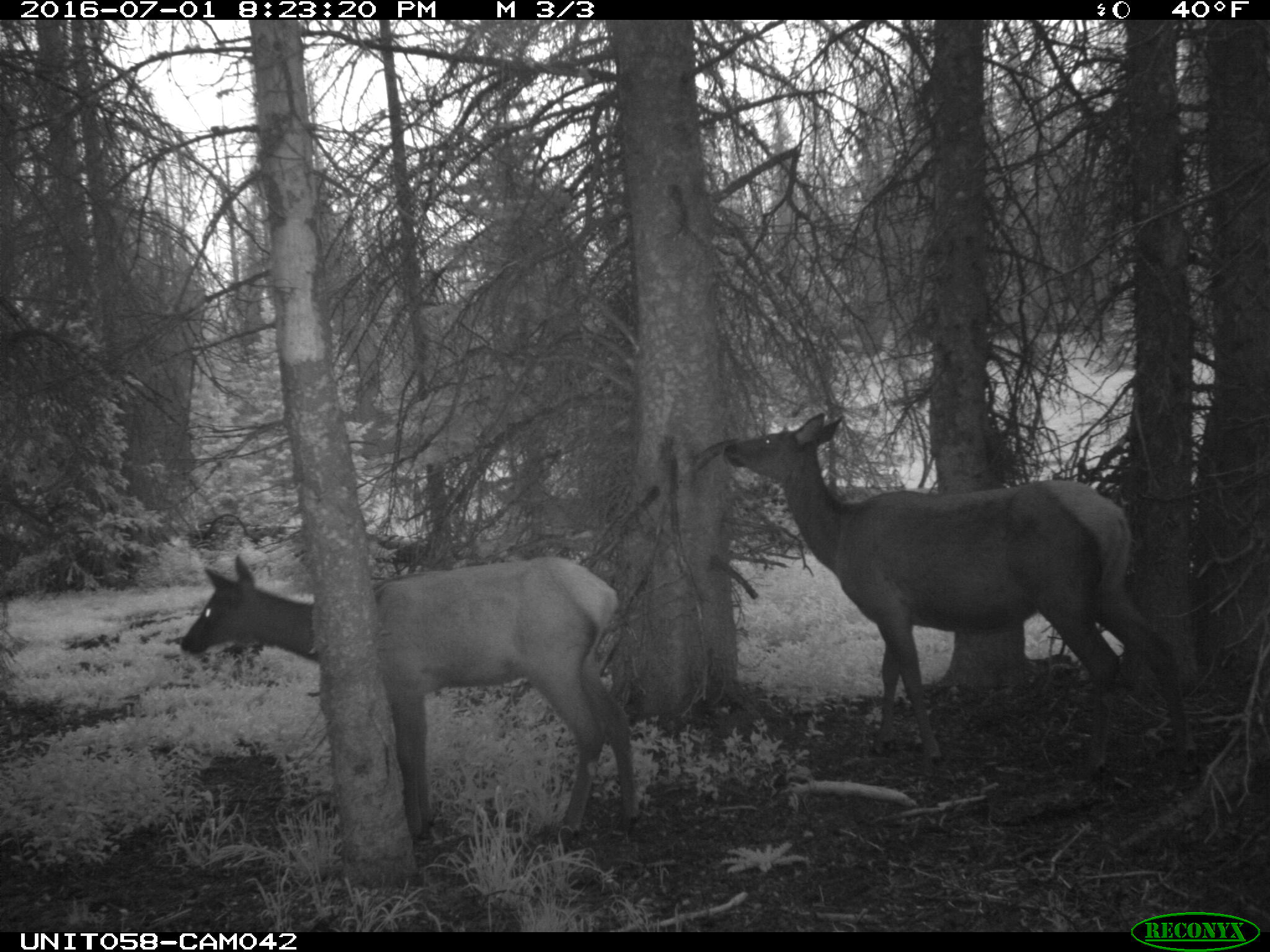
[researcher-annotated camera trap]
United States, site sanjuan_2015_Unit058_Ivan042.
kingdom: Animalia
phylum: Chordata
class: Mammalia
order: Artiodactyla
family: Cervidae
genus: Cervus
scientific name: Cervus elaphus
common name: red deer